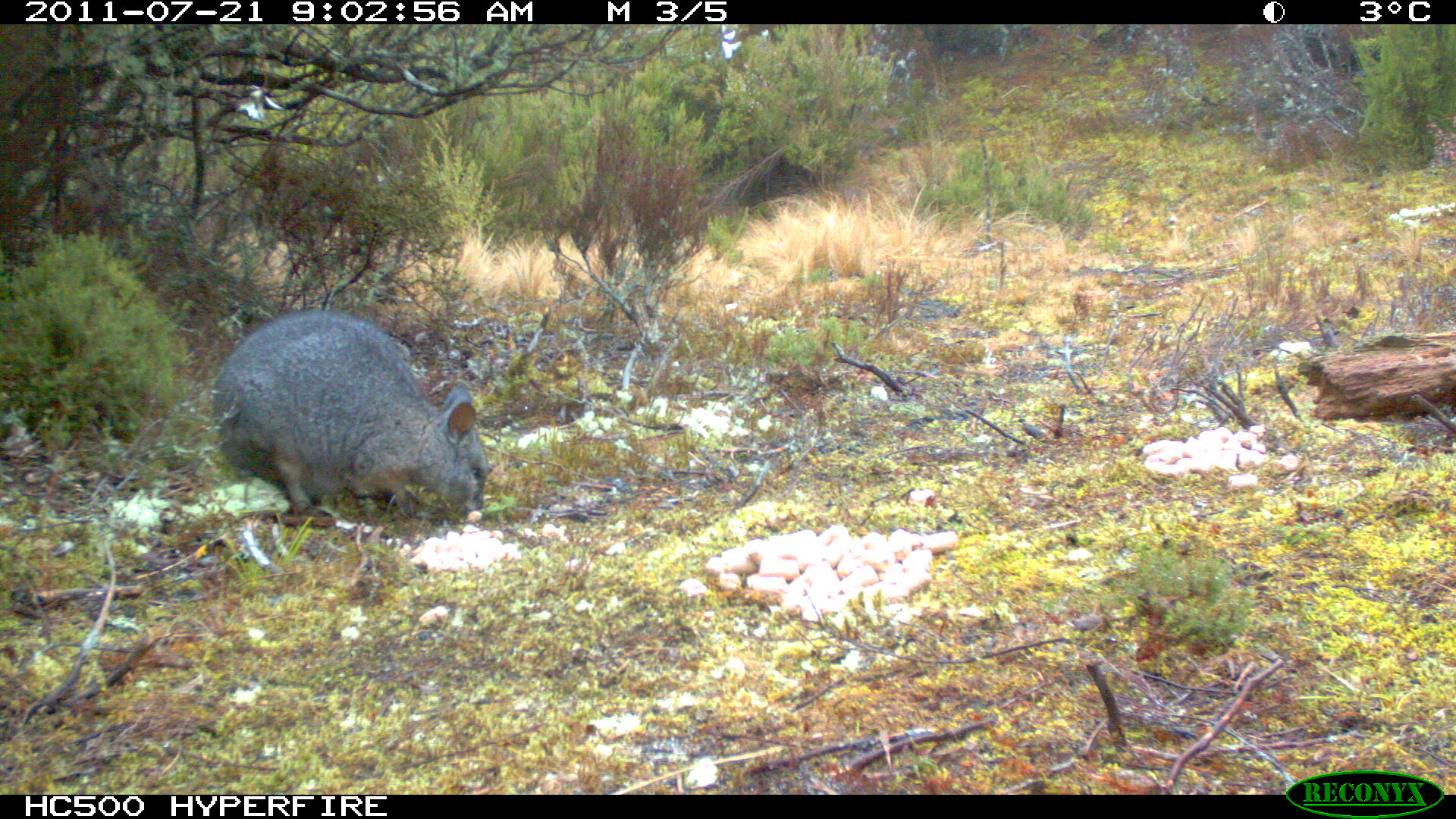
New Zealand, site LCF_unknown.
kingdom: Animalia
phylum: Chordata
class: Mammalia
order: Diprotodontia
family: Macropodidae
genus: Notamacropus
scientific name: Notamacropus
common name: wallaby